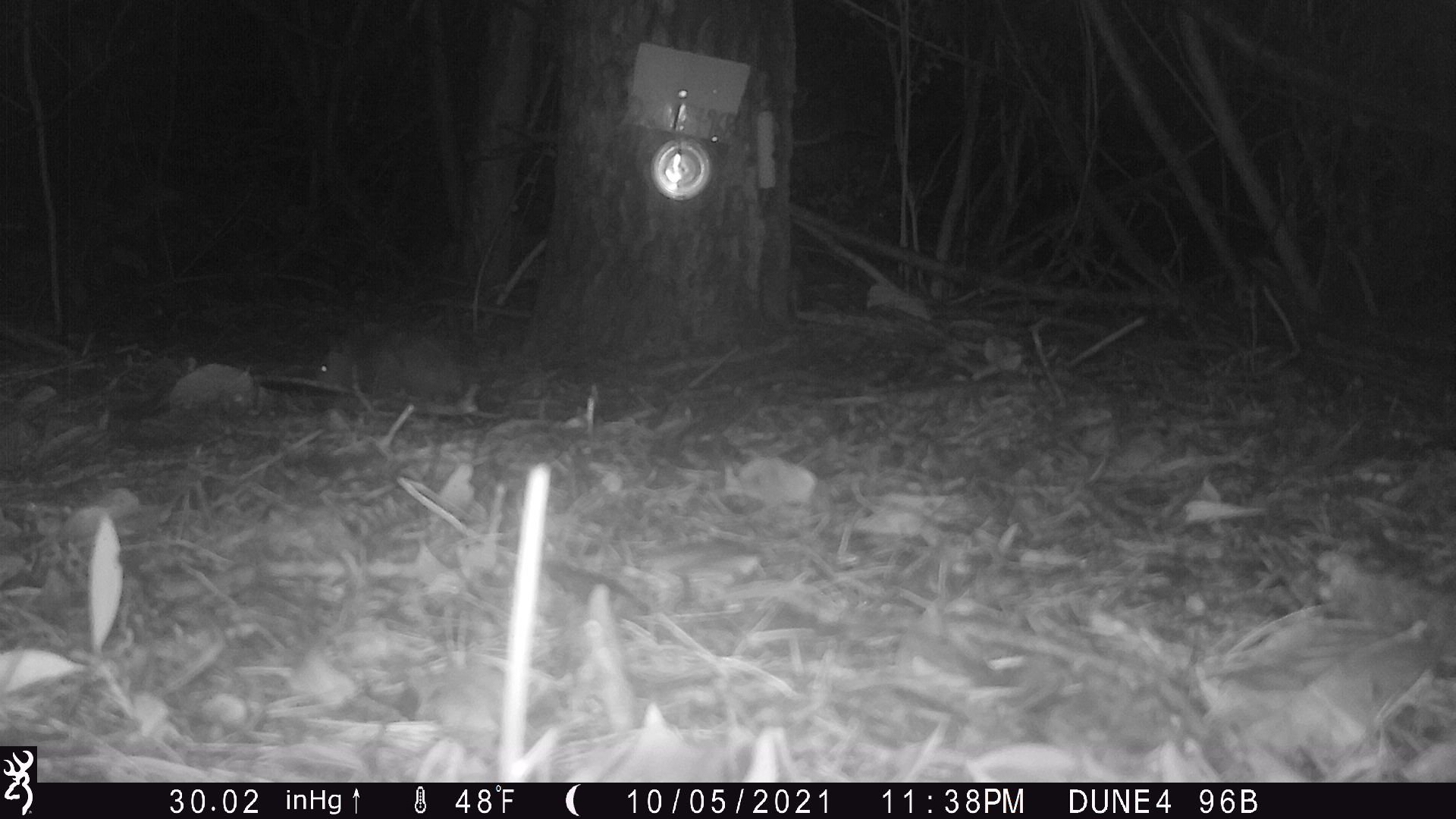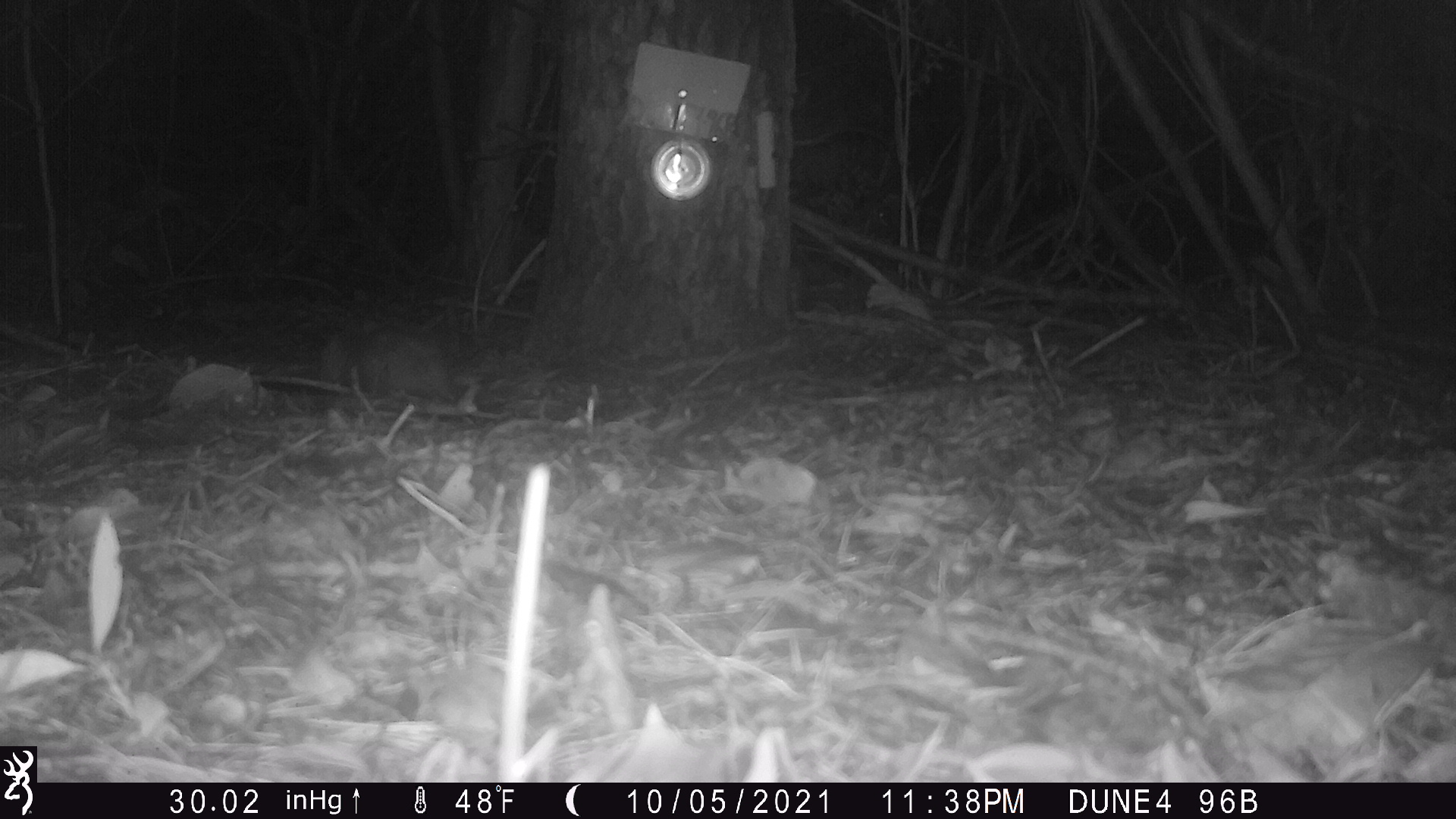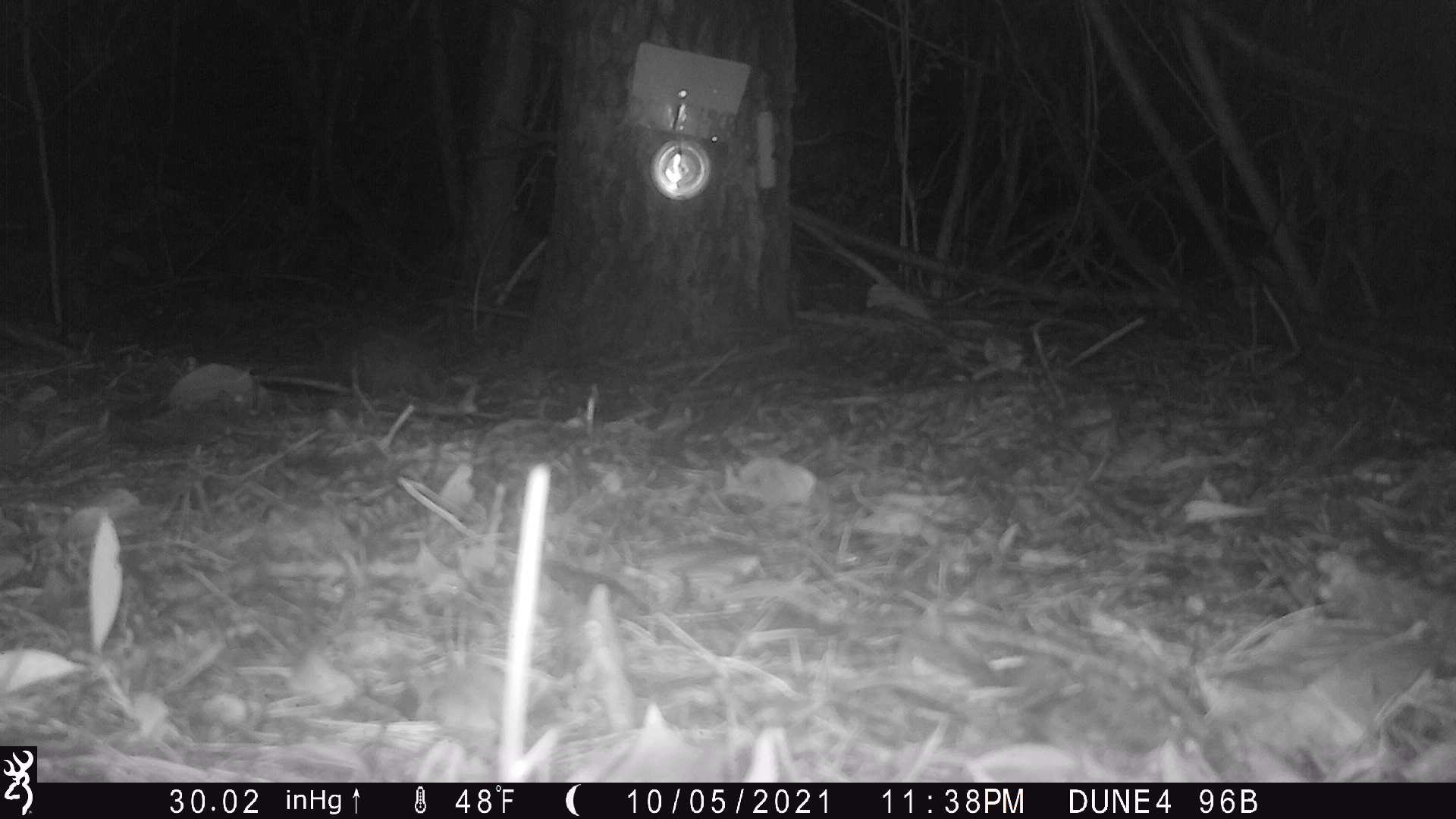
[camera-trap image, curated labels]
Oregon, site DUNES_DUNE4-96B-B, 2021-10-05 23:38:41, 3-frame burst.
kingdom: Animalia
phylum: Chordata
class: Mammalia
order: Didelphimorphia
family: Didelphidae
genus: Didelphis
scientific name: Didelphis virginiana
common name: virginia opossum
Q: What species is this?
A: Virginia opossum (Didelphis virginiana).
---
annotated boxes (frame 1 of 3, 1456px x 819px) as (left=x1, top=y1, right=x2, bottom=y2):
virginia opossum: (left=307, top=321, right=488, bottom=412)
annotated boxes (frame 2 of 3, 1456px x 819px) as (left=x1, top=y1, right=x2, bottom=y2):
virginia opossum: (left=312, top=321, right=475, bottom=409)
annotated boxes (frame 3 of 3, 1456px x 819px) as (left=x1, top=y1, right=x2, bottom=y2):
virginia opossum: (left=311, top=318, right=459, bottom=403)